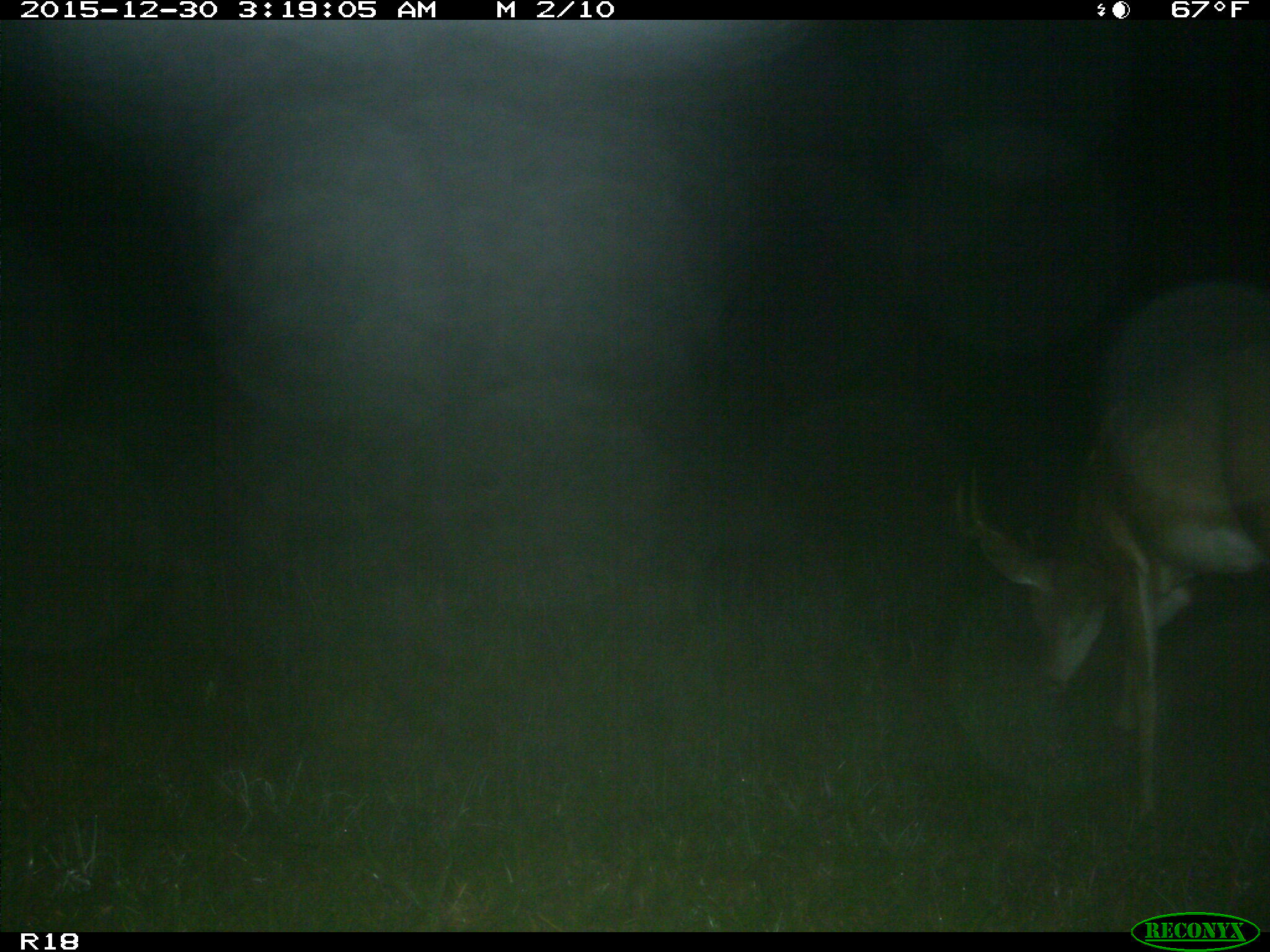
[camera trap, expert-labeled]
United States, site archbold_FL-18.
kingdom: Animalia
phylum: Chordata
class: Mammalia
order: Artiodactyla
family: Cervidae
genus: Odocoileus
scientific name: Odocoileus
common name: deer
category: unidentified deer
Unidentified deer (deer) (Odocoileus).